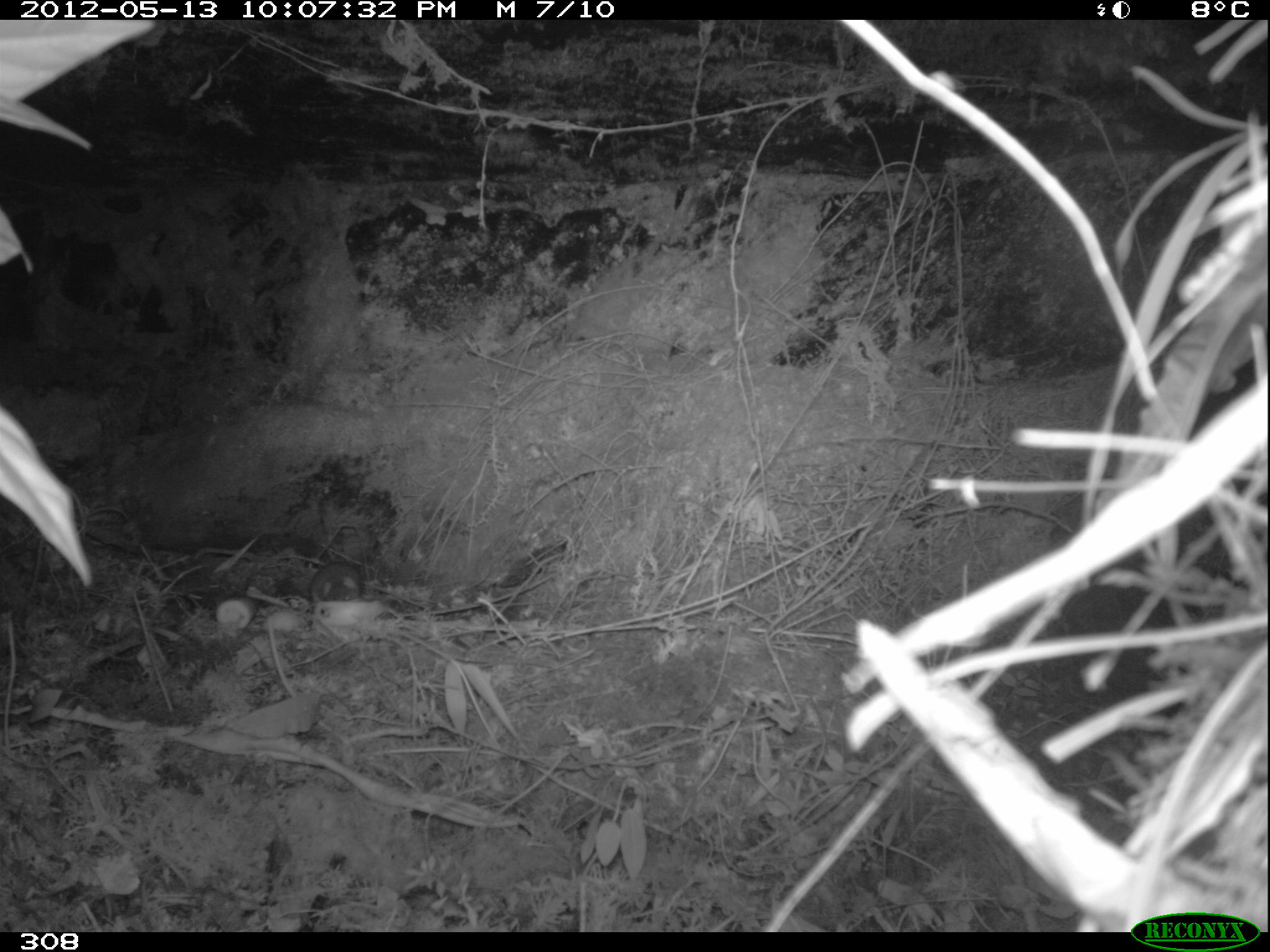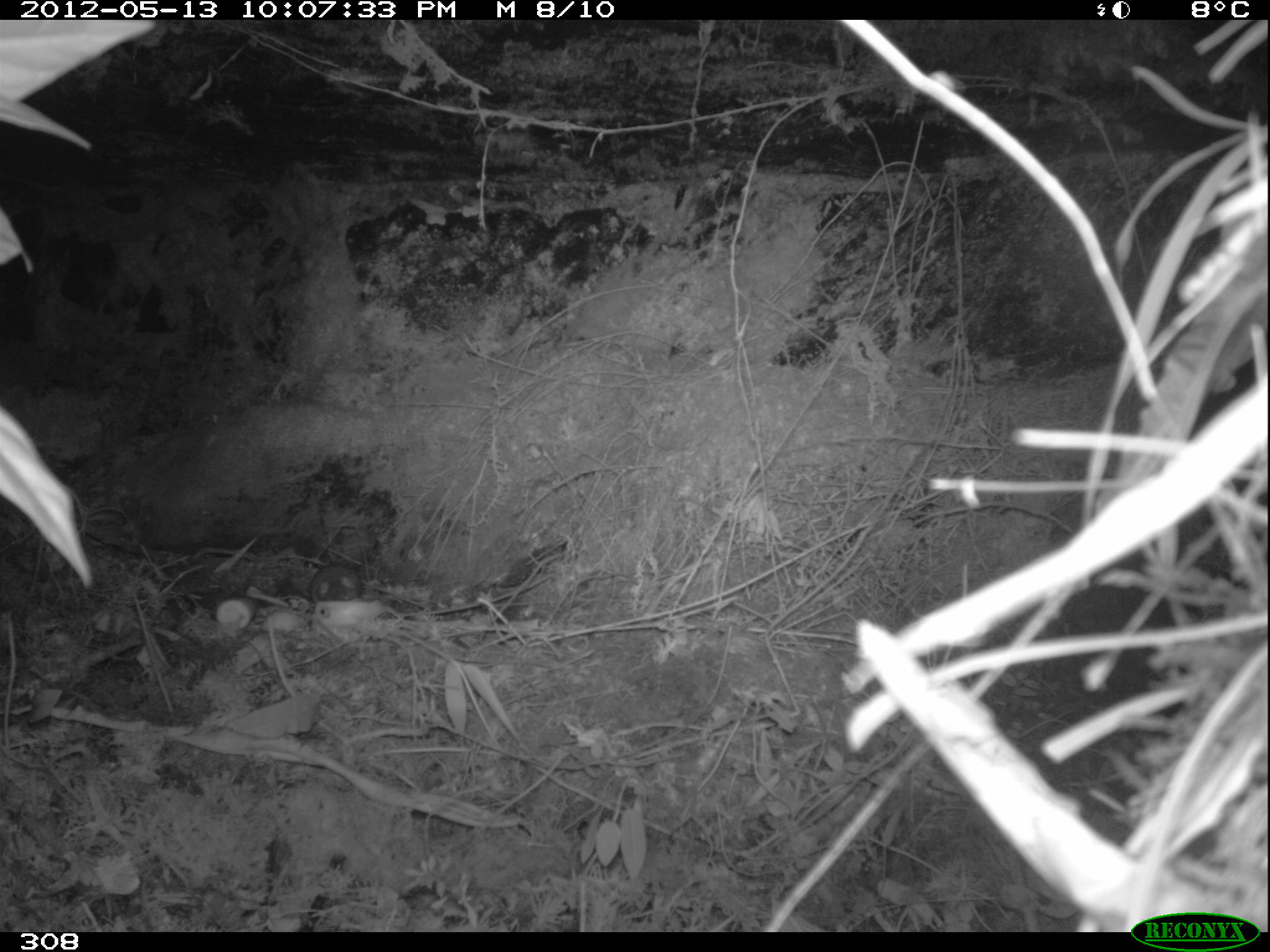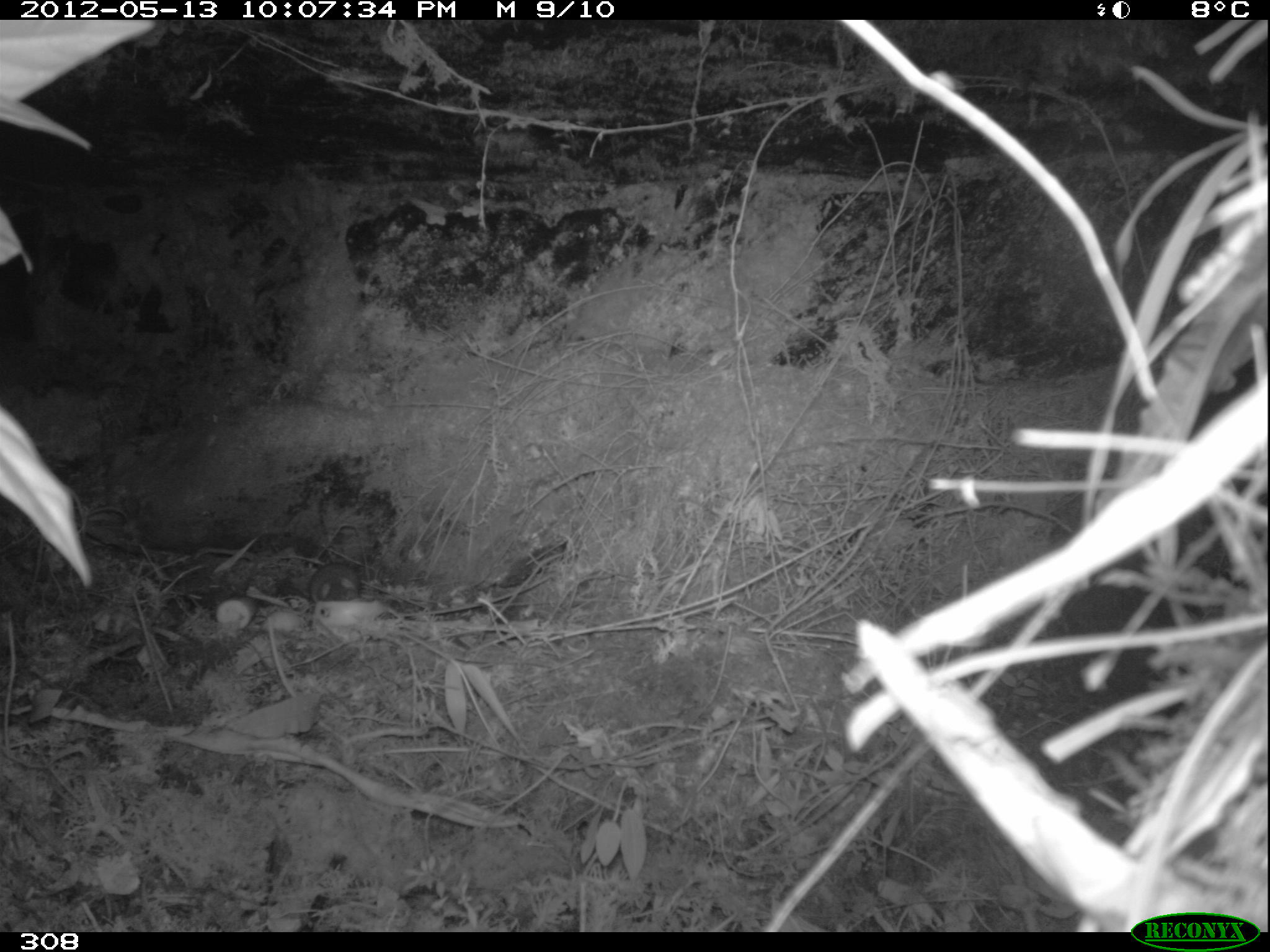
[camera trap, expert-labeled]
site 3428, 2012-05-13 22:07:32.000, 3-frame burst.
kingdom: Animalia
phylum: Chordata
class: Mammalia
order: Rodentia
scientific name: Rodentia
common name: rodents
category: unknown rodent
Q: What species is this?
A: Unknown rodent (rodents) (Rodentia).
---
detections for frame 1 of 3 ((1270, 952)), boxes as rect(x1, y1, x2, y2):
unknown rodent: rect(311, 561, 362, 602)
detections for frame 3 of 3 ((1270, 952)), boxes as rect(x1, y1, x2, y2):
unknown rodent: rect(309, 561, 358, 602)